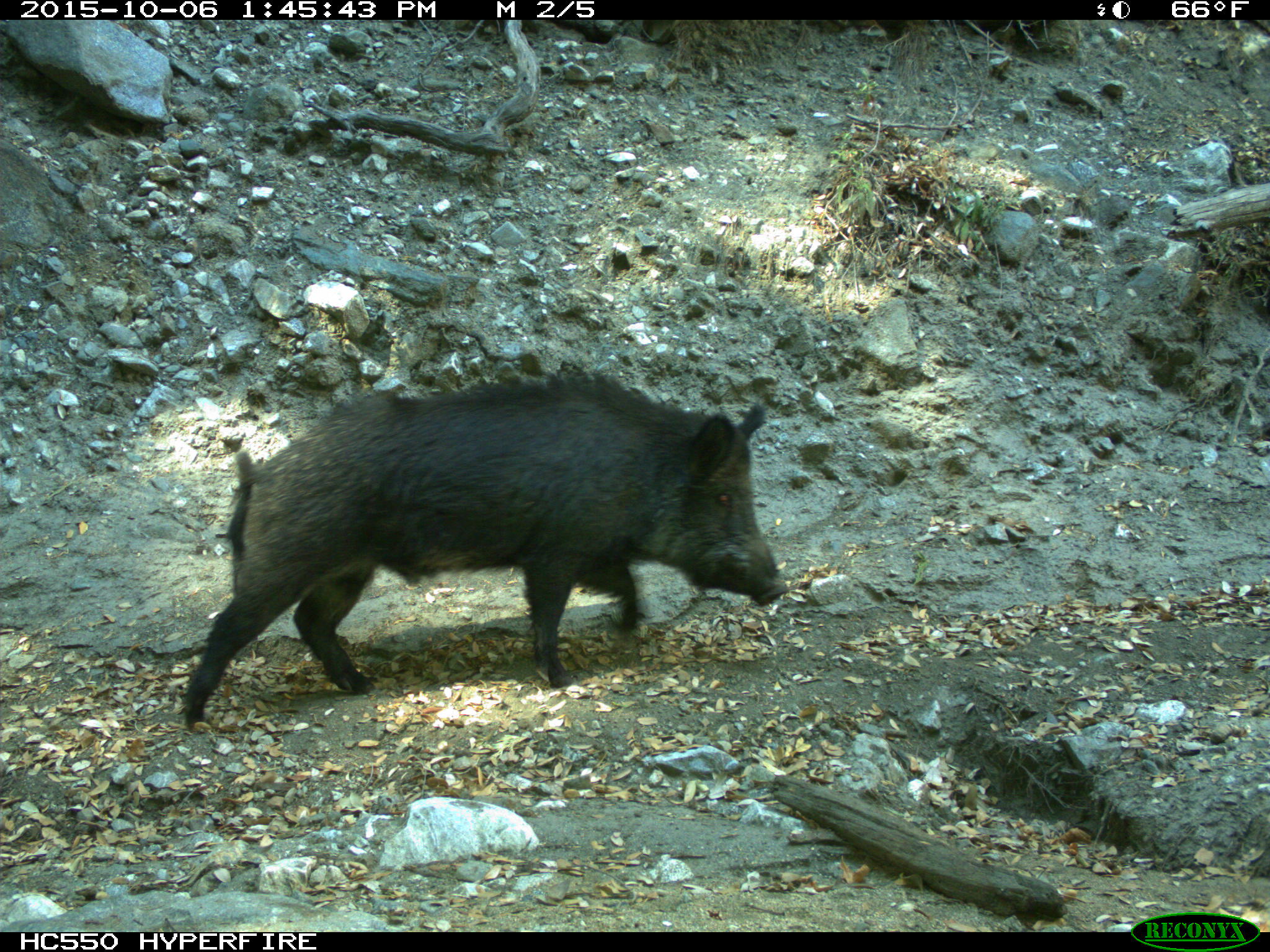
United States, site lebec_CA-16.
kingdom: Animalia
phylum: Chordata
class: Mammalia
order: Artiodactyla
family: Suidae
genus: Sus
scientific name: Sus scrofa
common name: wild boar